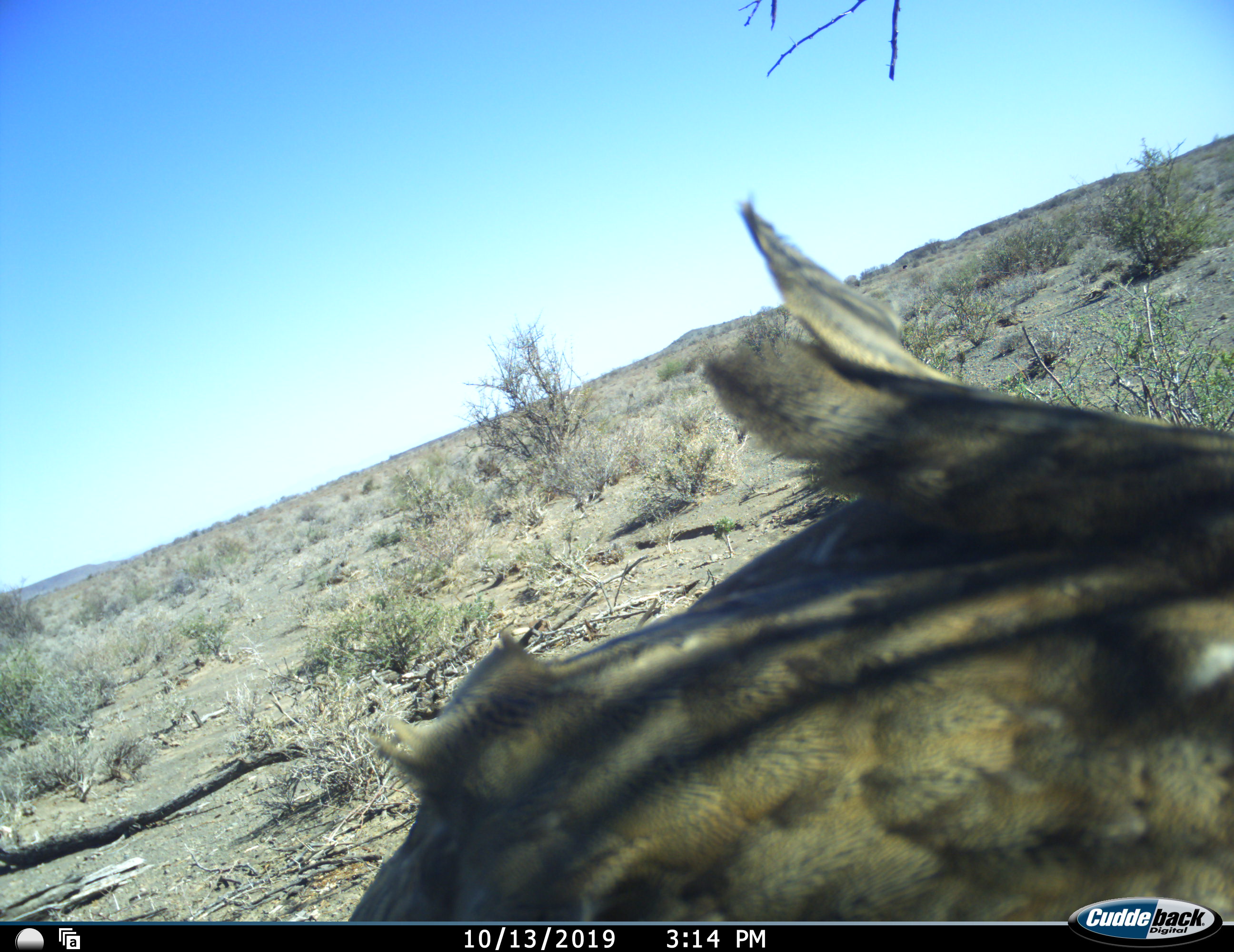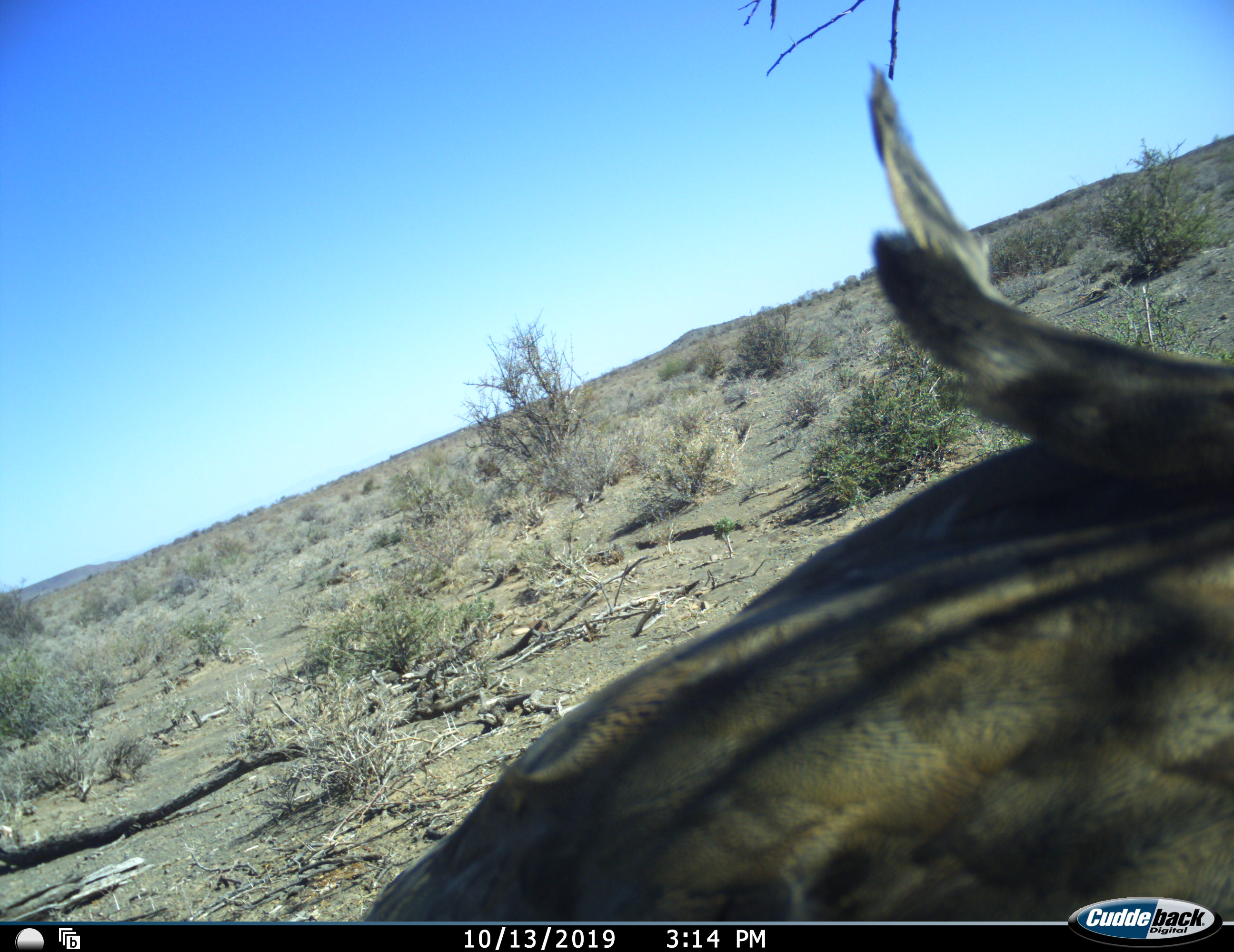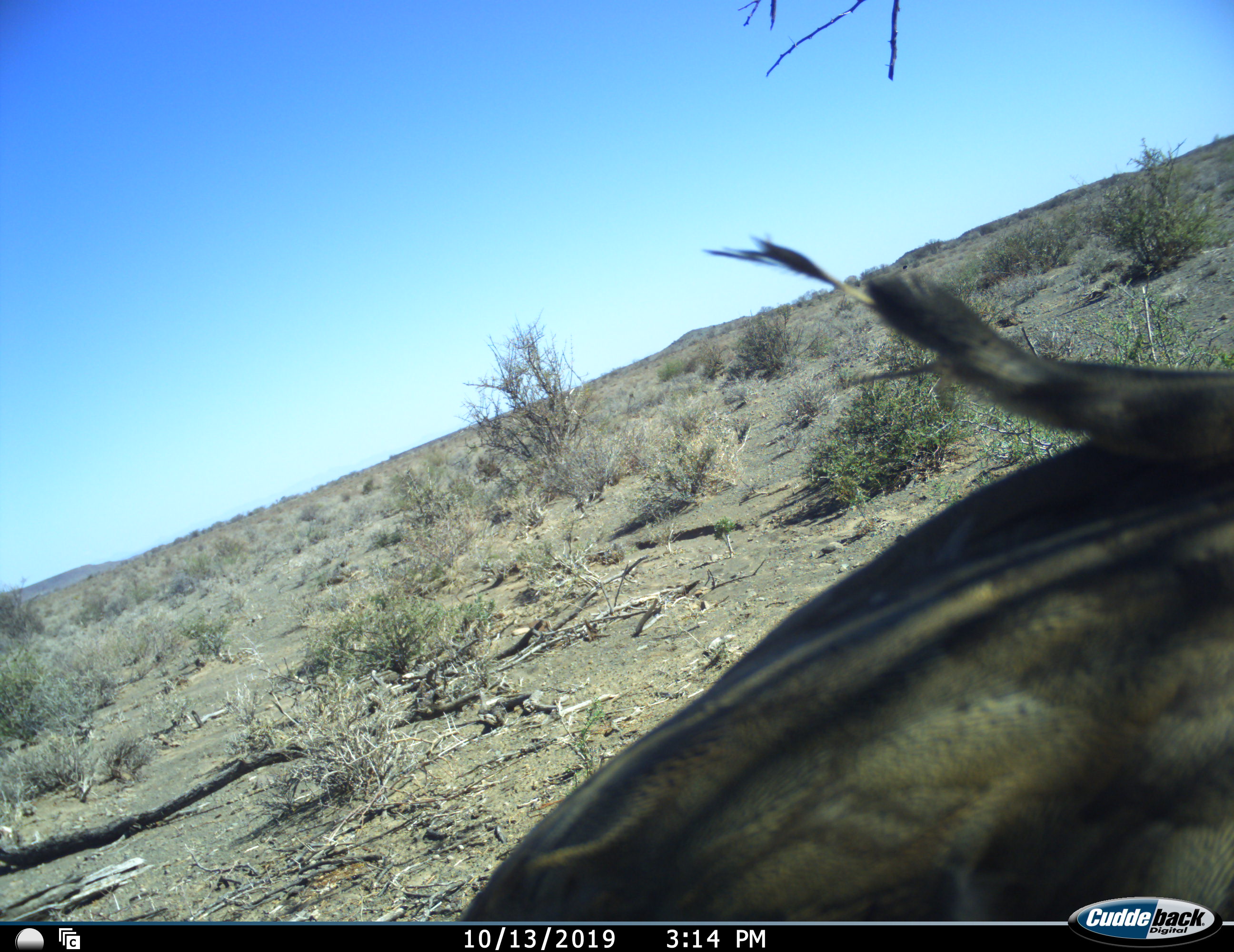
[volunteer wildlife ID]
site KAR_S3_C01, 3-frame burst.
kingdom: Animalia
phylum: Chordata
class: Aves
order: Otidiformes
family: Otididae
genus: Ardeotis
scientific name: Ardeotis kori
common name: kori bustard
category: bustardkori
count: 1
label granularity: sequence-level